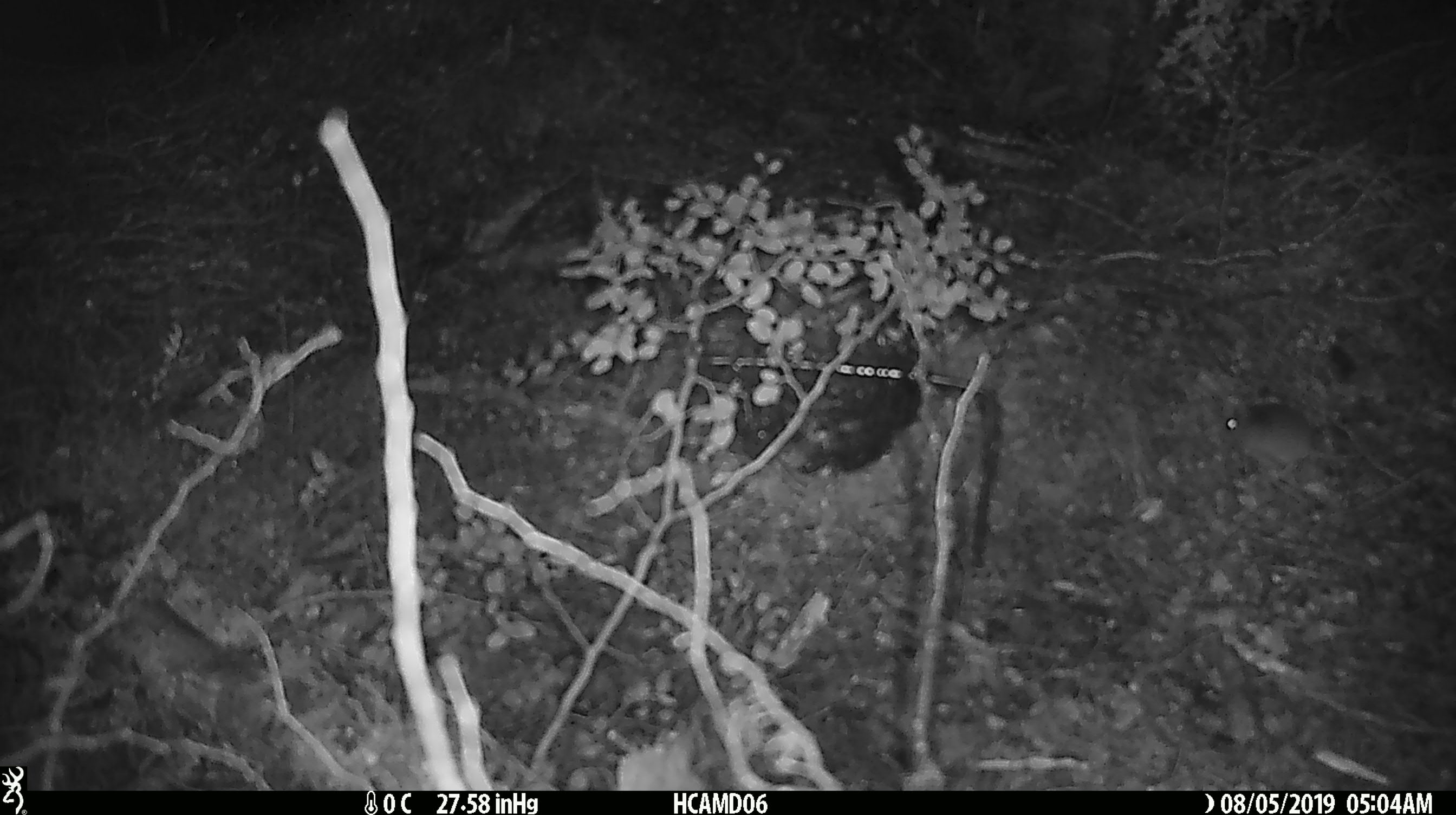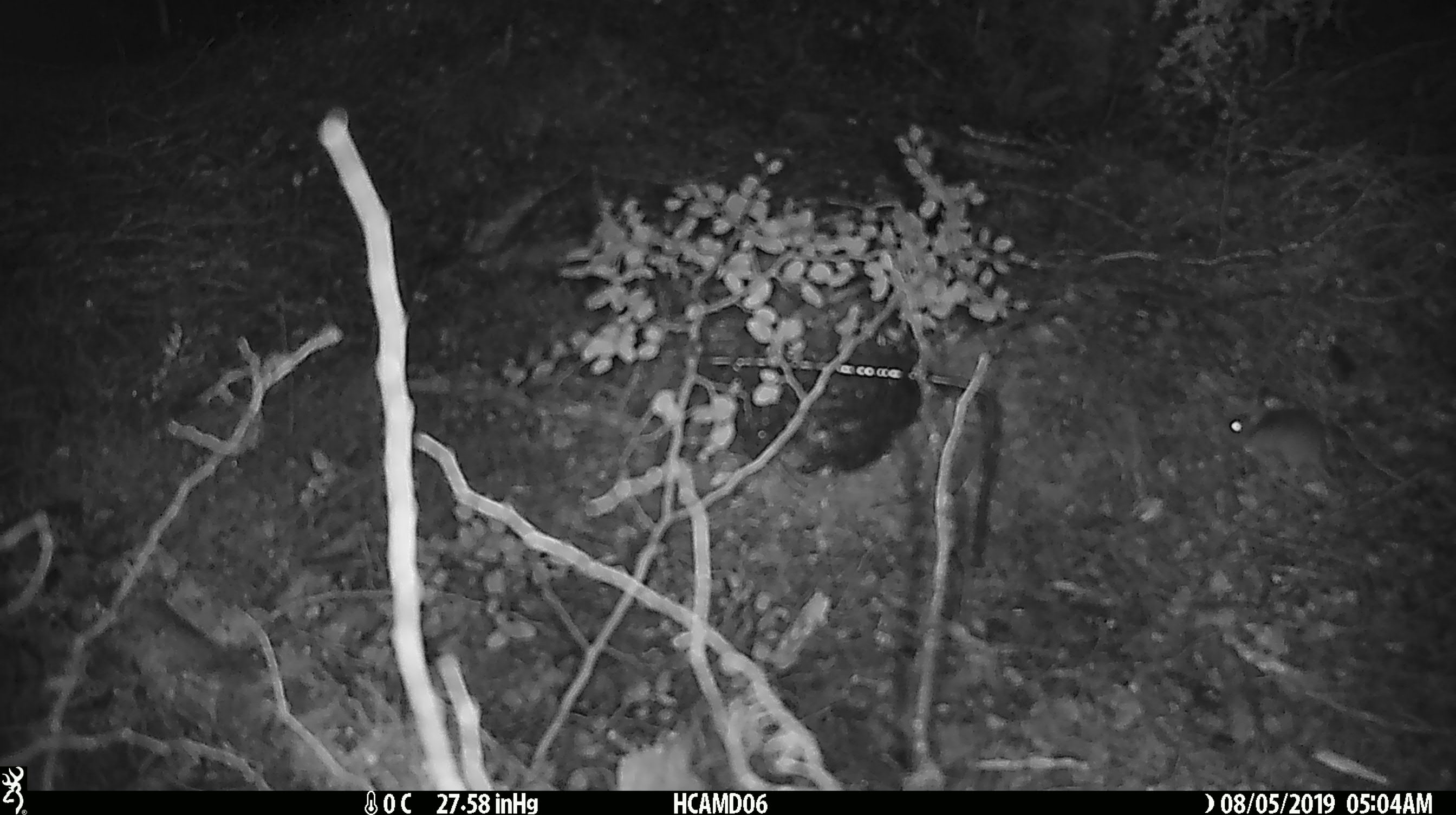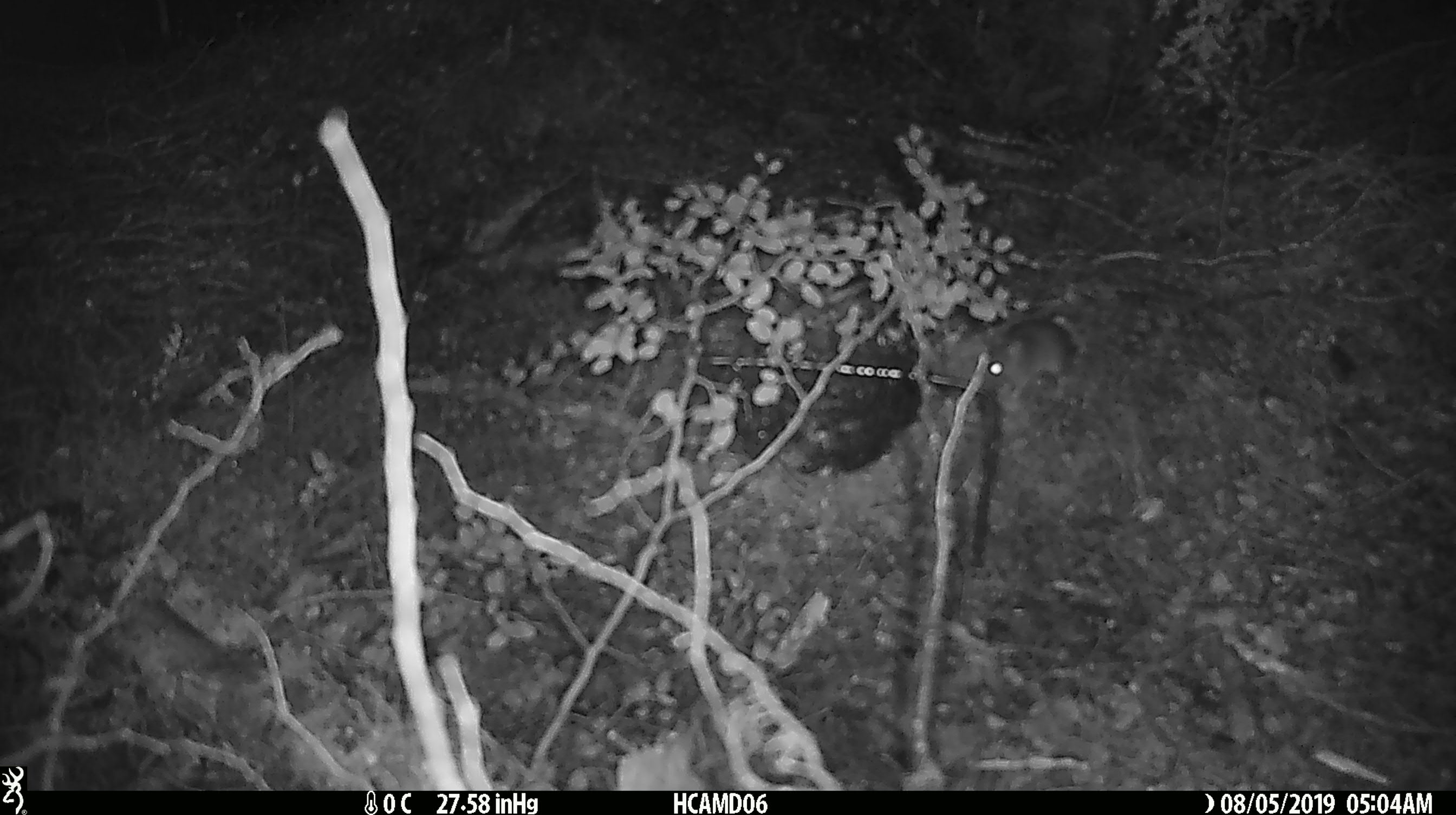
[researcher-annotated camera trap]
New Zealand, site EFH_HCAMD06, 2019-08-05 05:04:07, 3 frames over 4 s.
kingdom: Animalia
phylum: Chordata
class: Mammalia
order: Rodentia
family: Muridae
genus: Mus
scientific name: Mus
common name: mouse